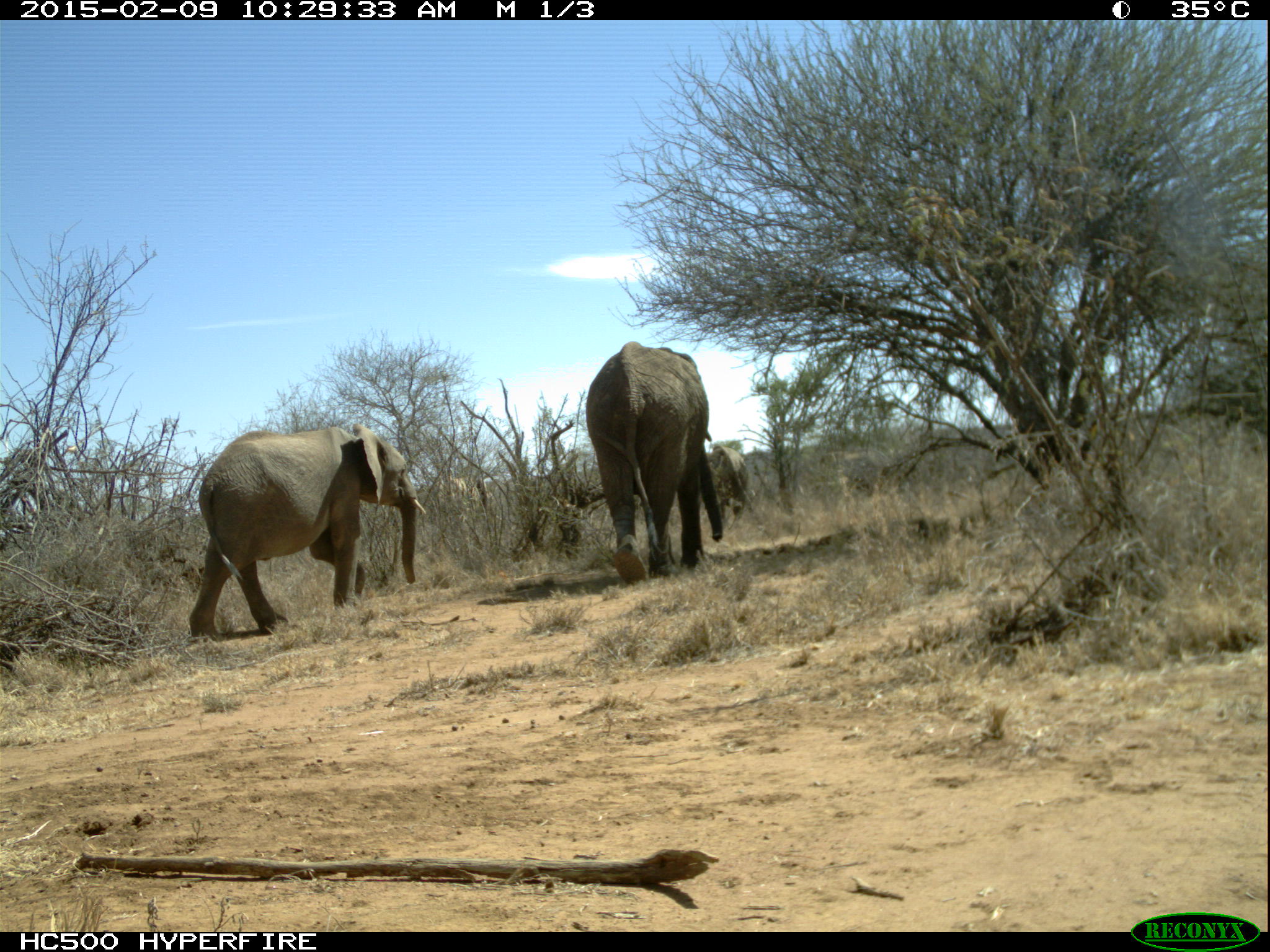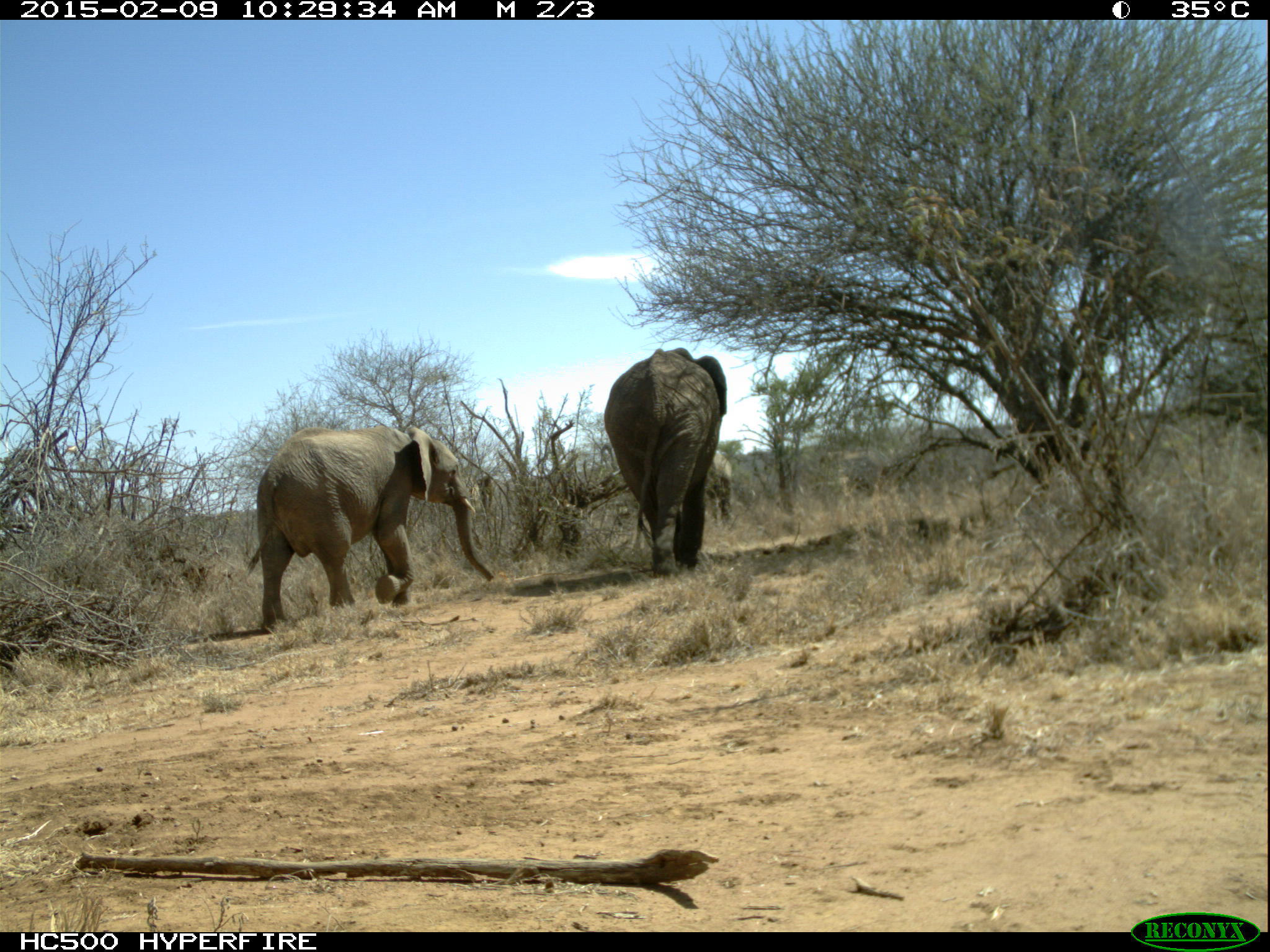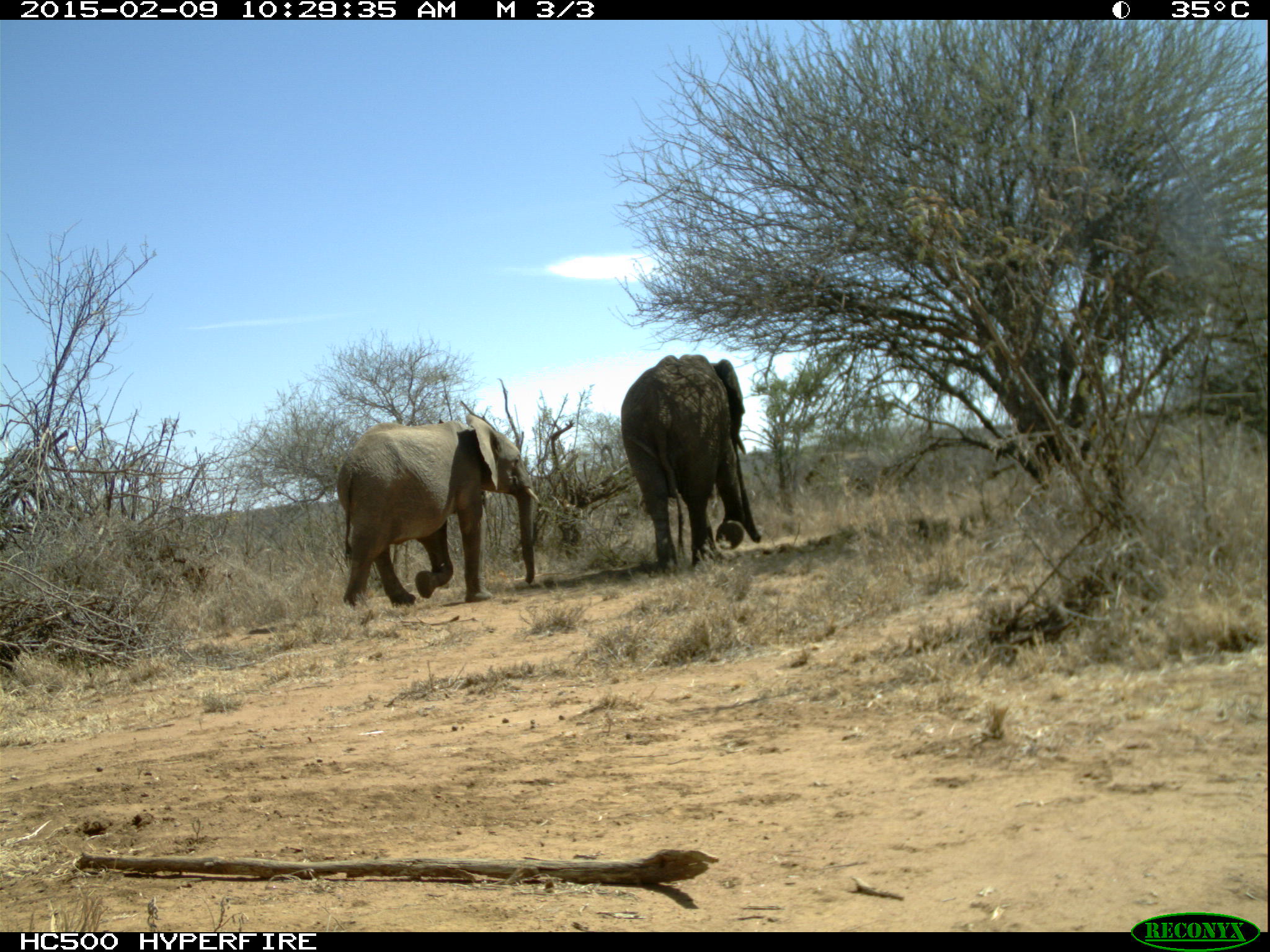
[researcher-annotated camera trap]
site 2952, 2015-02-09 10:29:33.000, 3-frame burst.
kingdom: Animalia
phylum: Chordata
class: Mammalia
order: Proboscidea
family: Elephantidae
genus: Loxodonta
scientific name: Loxodonta africana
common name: african bush elephant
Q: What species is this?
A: Loxodonta africana (african bush elephant).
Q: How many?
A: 4.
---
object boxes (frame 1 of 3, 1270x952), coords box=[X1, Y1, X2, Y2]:
loxodonta africana: box=[188, 423, 427, 639]; box=[586, 341, 723, 580]; box=[710, 446, 747, 521]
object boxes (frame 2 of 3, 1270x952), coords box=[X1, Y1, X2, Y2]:
loxodonta africana: box=[248, 426, 495, 635]; box=[603, 347, 725, 579]; box=[704, 453, 731, 527]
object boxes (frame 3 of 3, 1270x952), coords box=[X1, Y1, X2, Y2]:
loxodonta africana: box=[336, 414, 539, 607]; box=[620, 353, 762, 569]